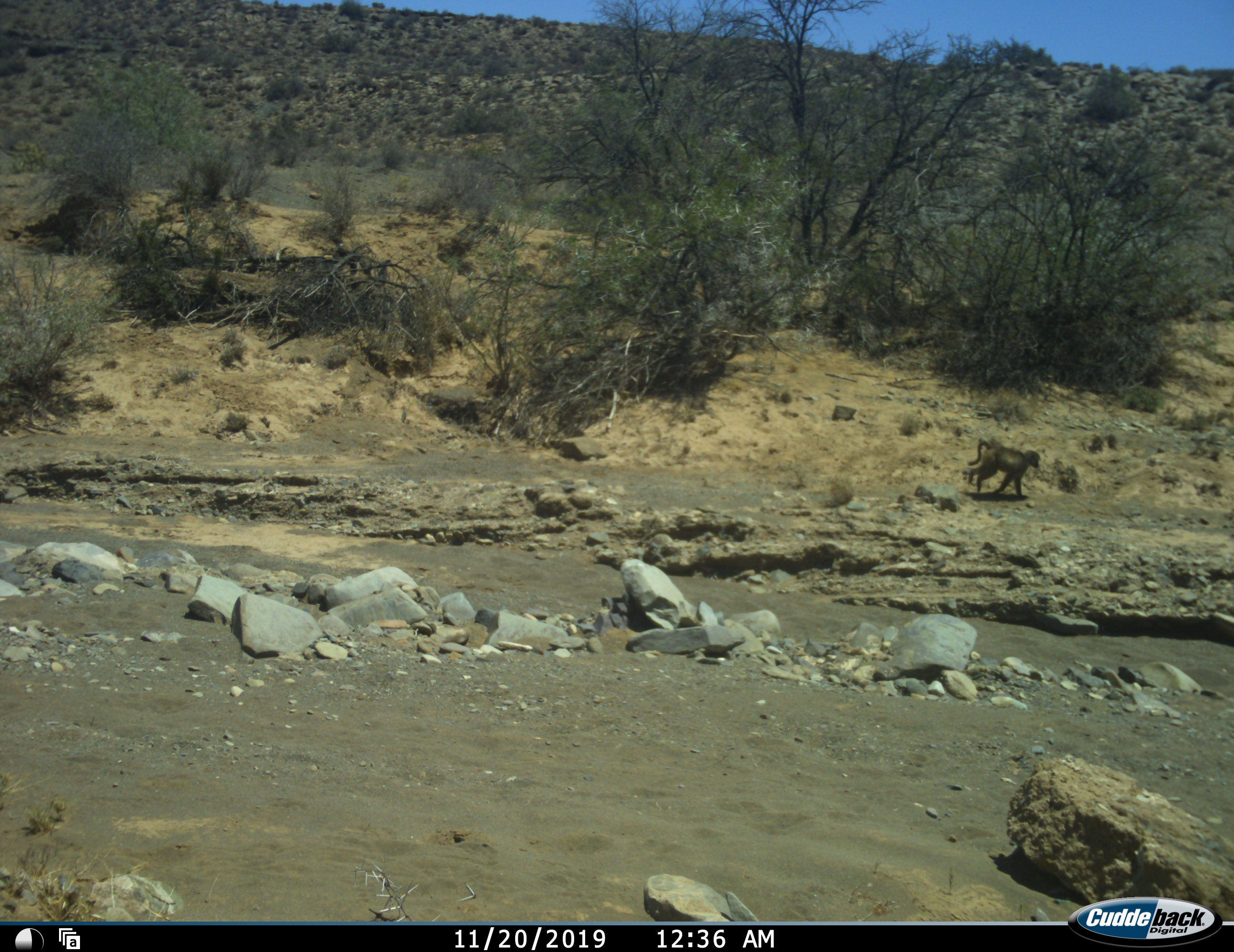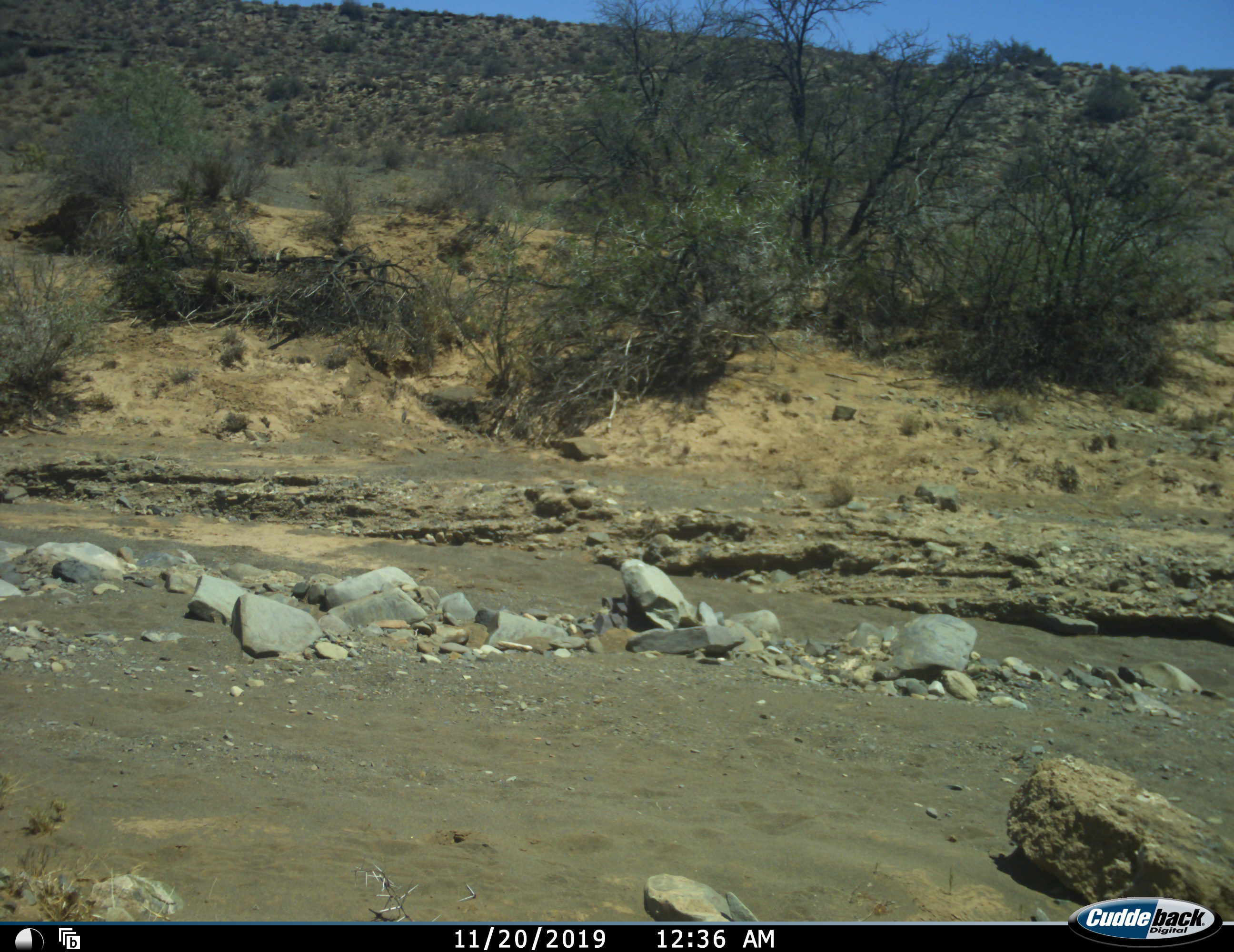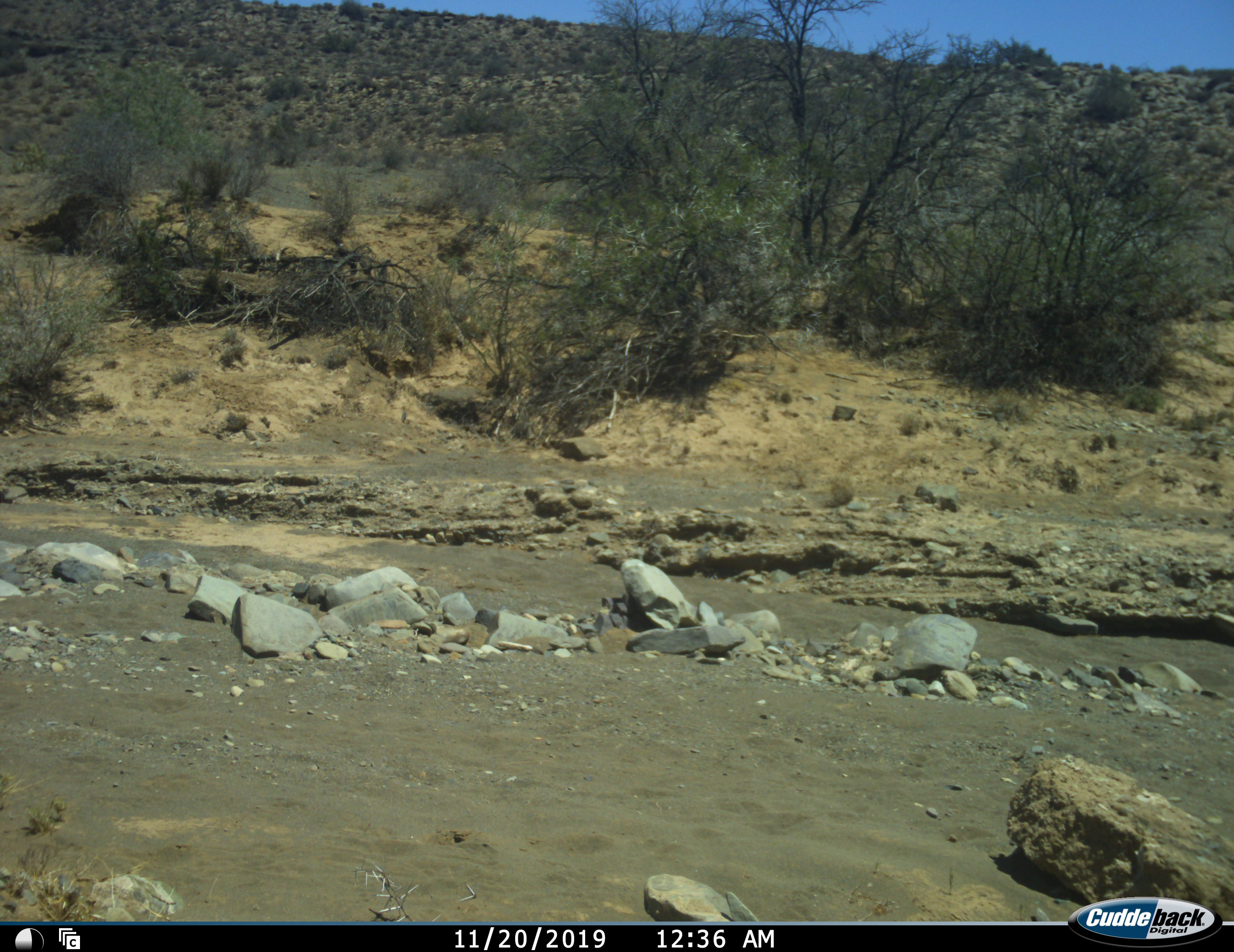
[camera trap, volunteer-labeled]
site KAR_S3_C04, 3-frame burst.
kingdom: Animalia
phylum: Chordata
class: Mammalia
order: Primates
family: Cercopithecidae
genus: Papio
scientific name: Papio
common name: baboon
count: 1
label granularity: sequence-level